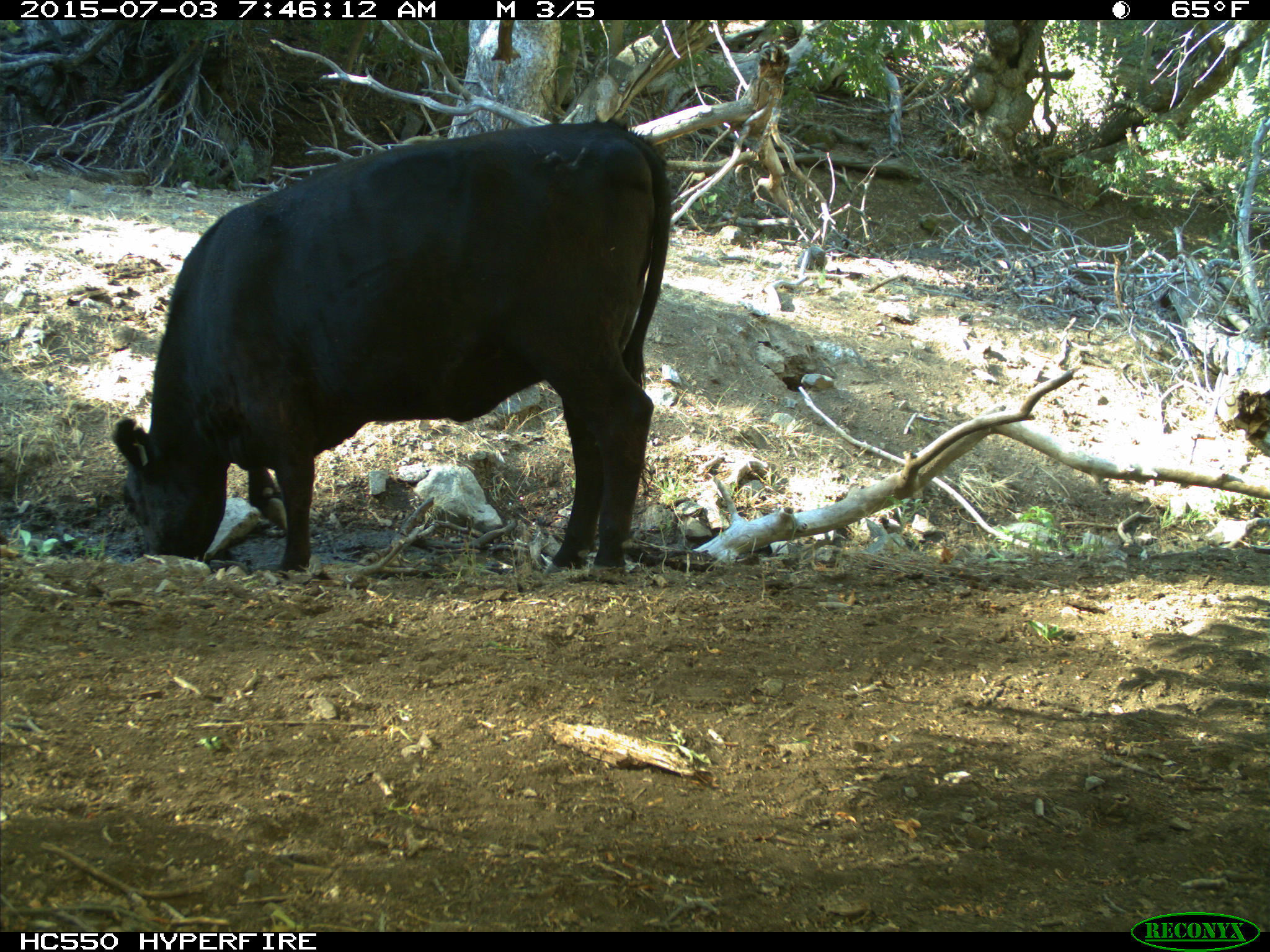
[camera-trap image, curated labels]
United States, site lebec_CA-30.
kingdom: Animalia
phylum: Chordata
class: Mammalia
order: Artiodactyla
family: Bovidae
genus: Bos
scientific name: Bos taurus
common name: domestic cow